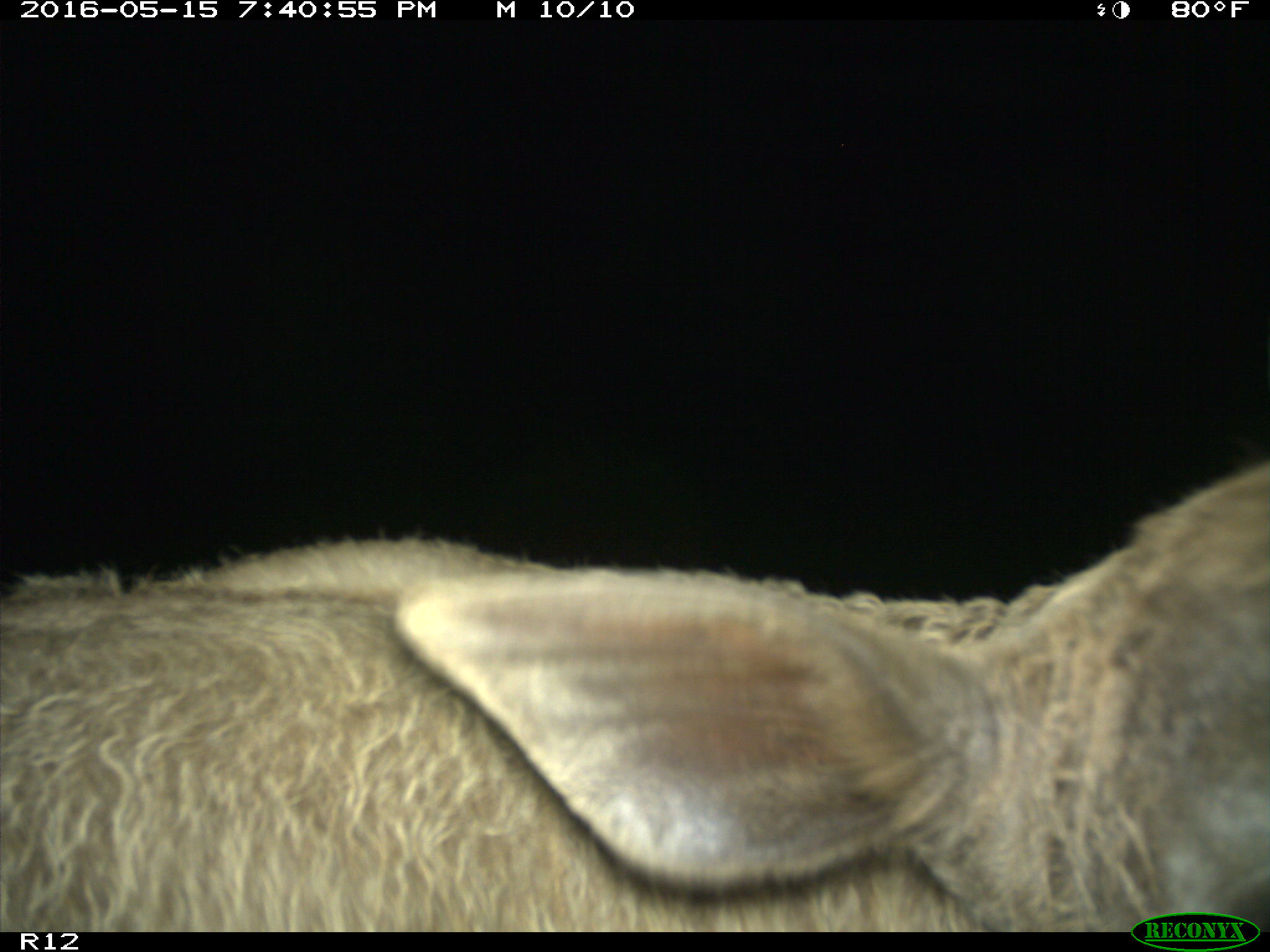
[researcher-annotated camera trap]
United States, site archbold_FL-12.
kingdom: Animalia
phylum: Chordata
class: Mammalia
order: Artiodactyla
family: Bovidae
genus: Bos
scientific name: Bos taurus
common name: domestic cow